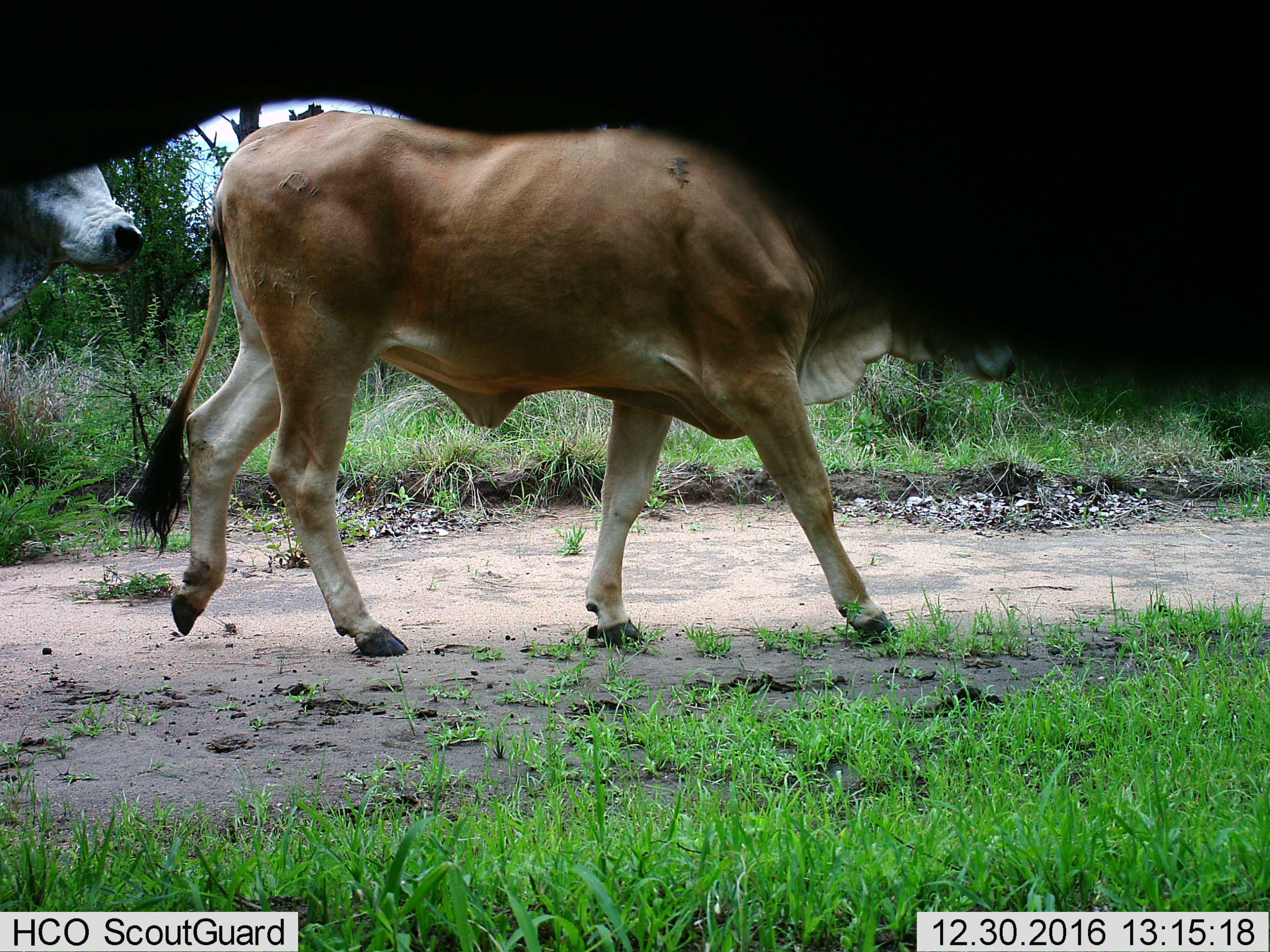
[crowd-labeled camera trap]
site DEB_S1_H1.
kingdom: Animalia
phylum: Chordata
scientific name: Vertebrata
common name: domestic animal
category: domesticanimal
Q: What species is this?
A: Domesticanimal (domestic animal) (Vertebrata).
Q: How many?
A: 2.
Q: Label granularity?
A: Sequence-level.